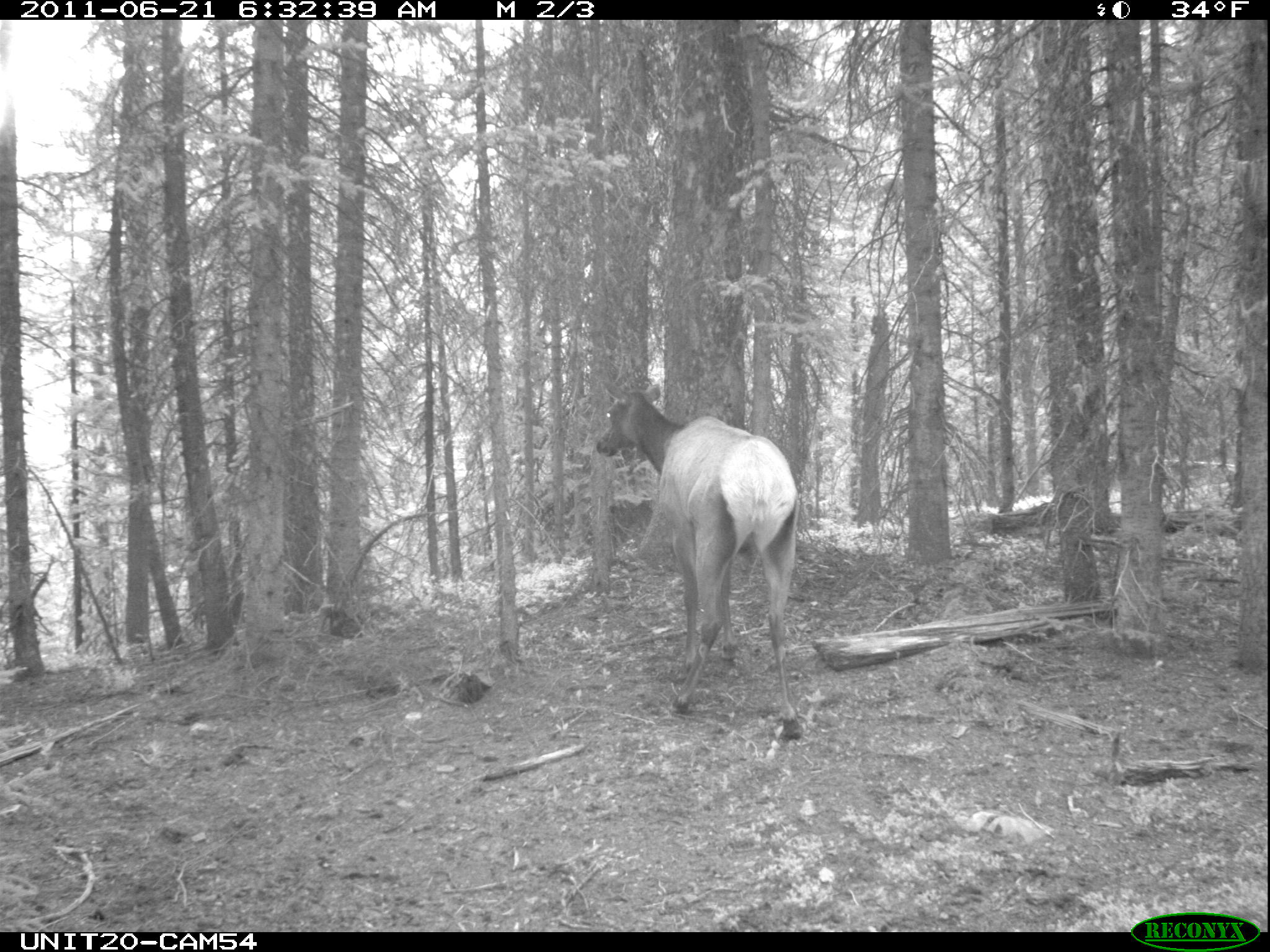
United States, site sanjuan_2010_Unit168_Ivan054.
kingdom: Animalia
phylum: Chordata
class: Mammalia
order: Artiodactyla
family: Cervidae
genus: Cervus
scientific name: Cervus elaphus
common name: red deer